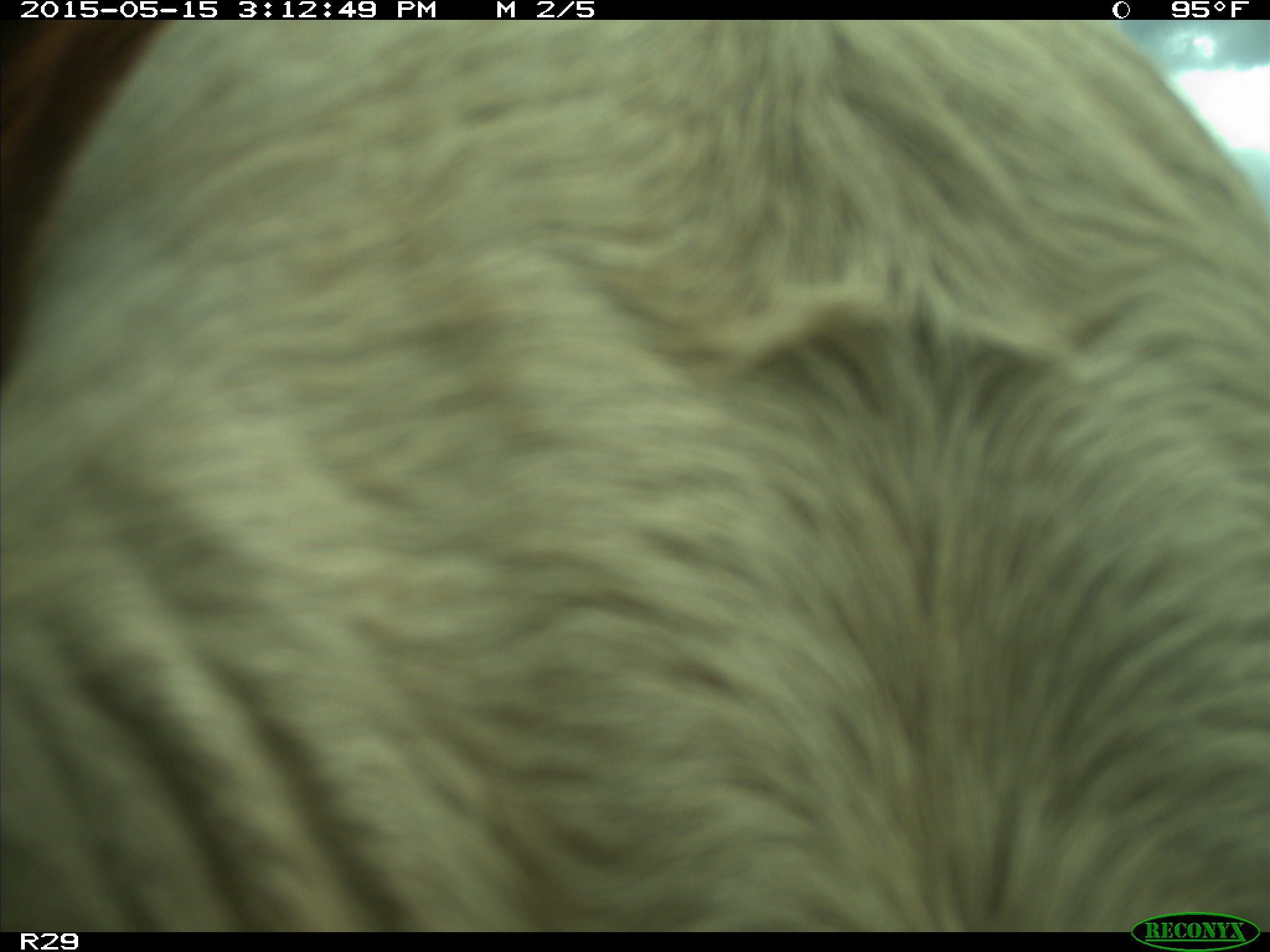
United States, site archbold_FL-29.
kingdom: Animalia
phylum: Chordata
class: Mammalia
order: Artiodactyla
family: Bovidae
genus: Bos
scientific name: Bos taurus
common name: domestic cow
Bos taurus (domestic cow).